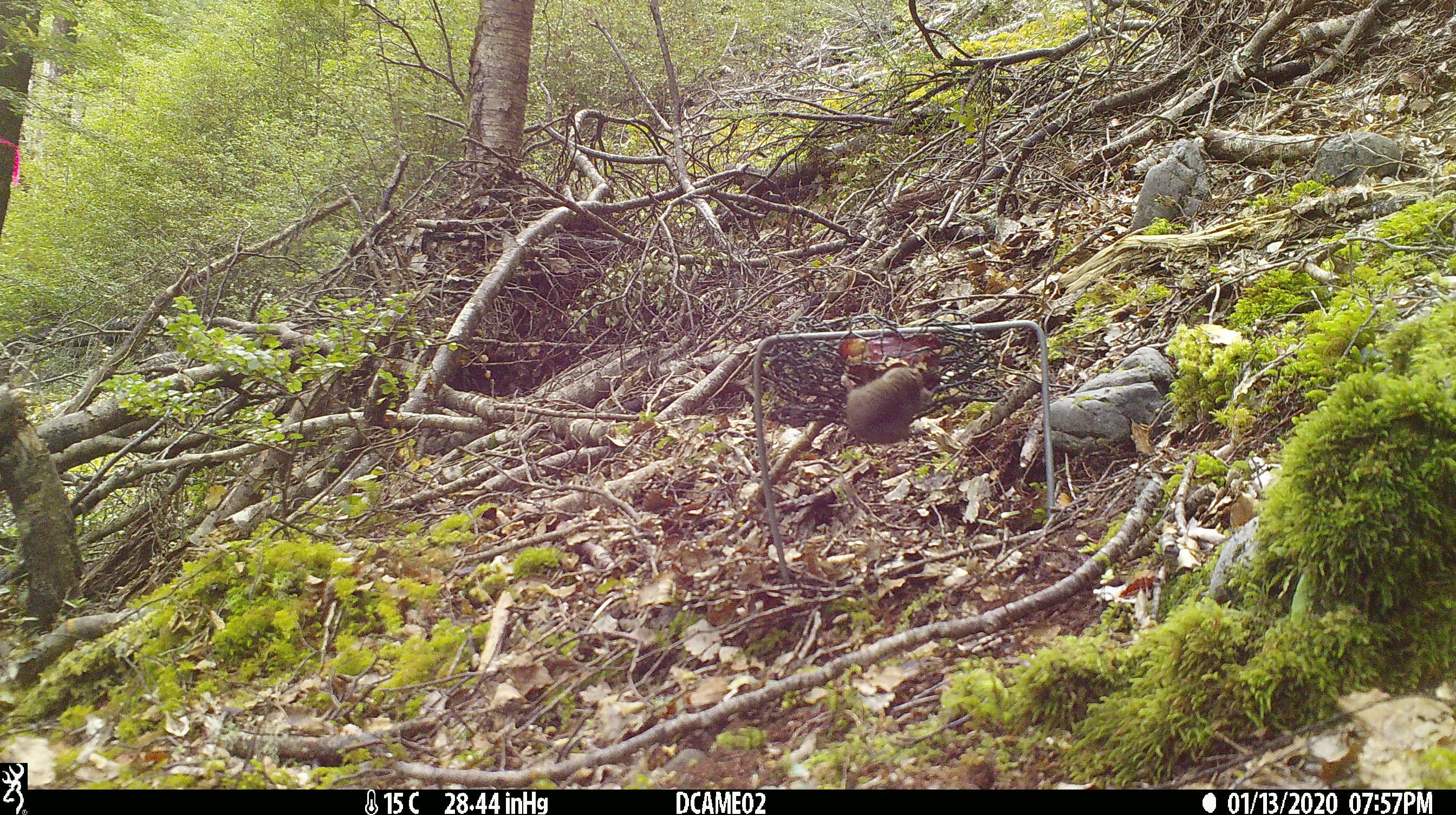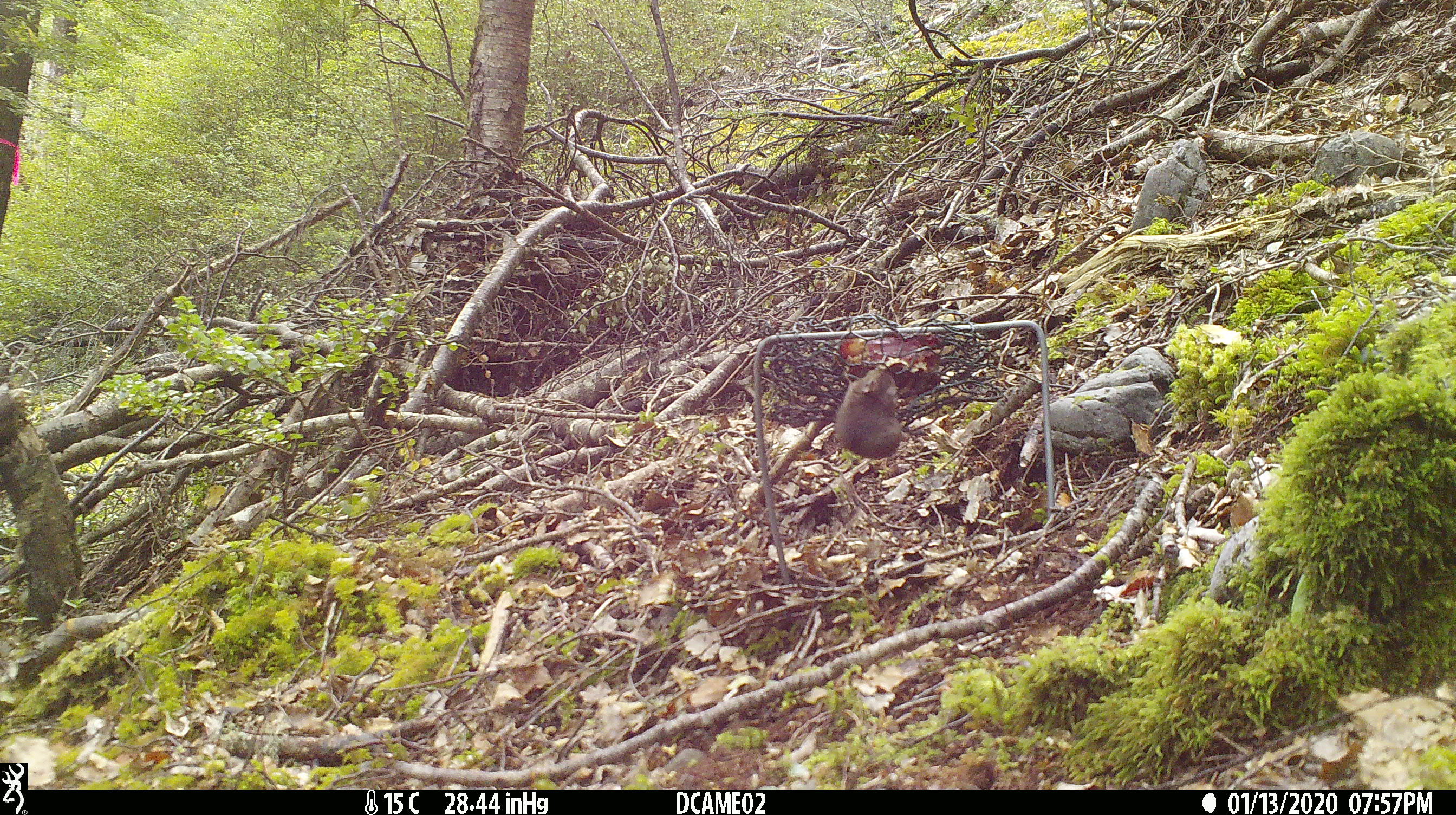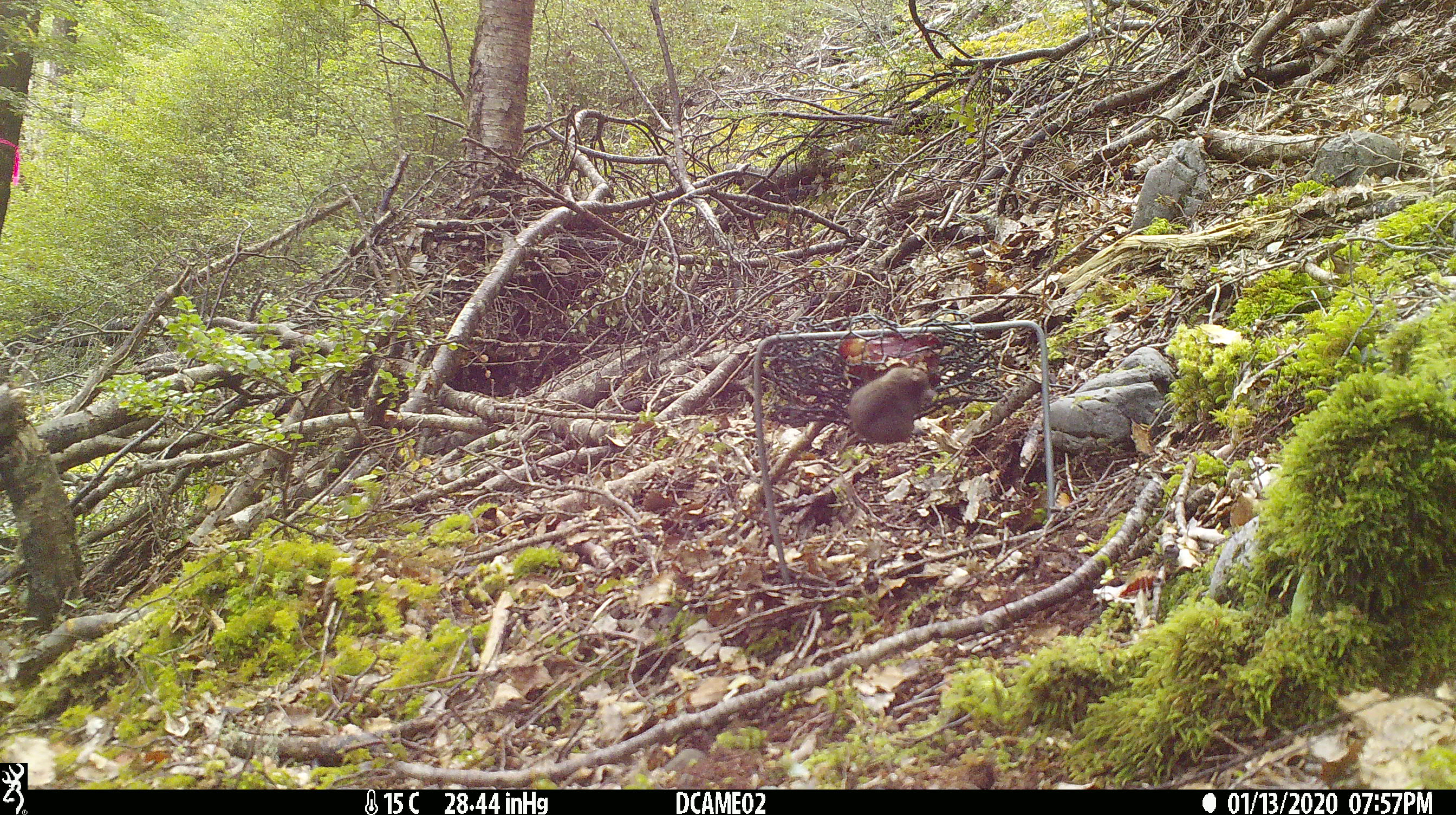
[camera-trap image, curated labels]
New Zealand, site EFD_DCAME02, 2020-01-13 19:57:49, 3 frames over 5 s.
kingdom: Animalia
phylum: Chordata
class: Mammalia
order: Rodentia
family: Muridae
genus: Mus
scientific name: Mus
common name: mouse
Mouse (Mus).